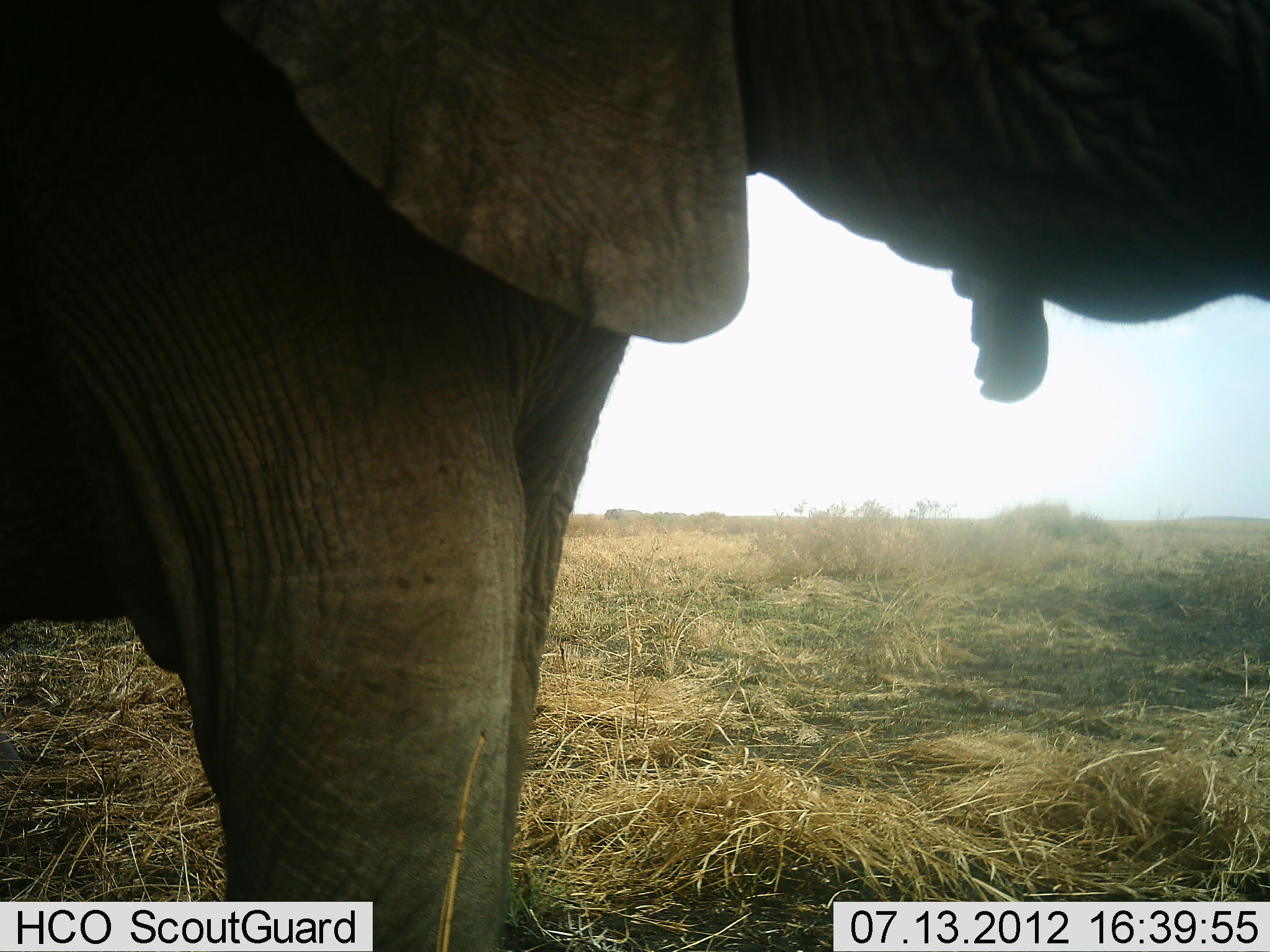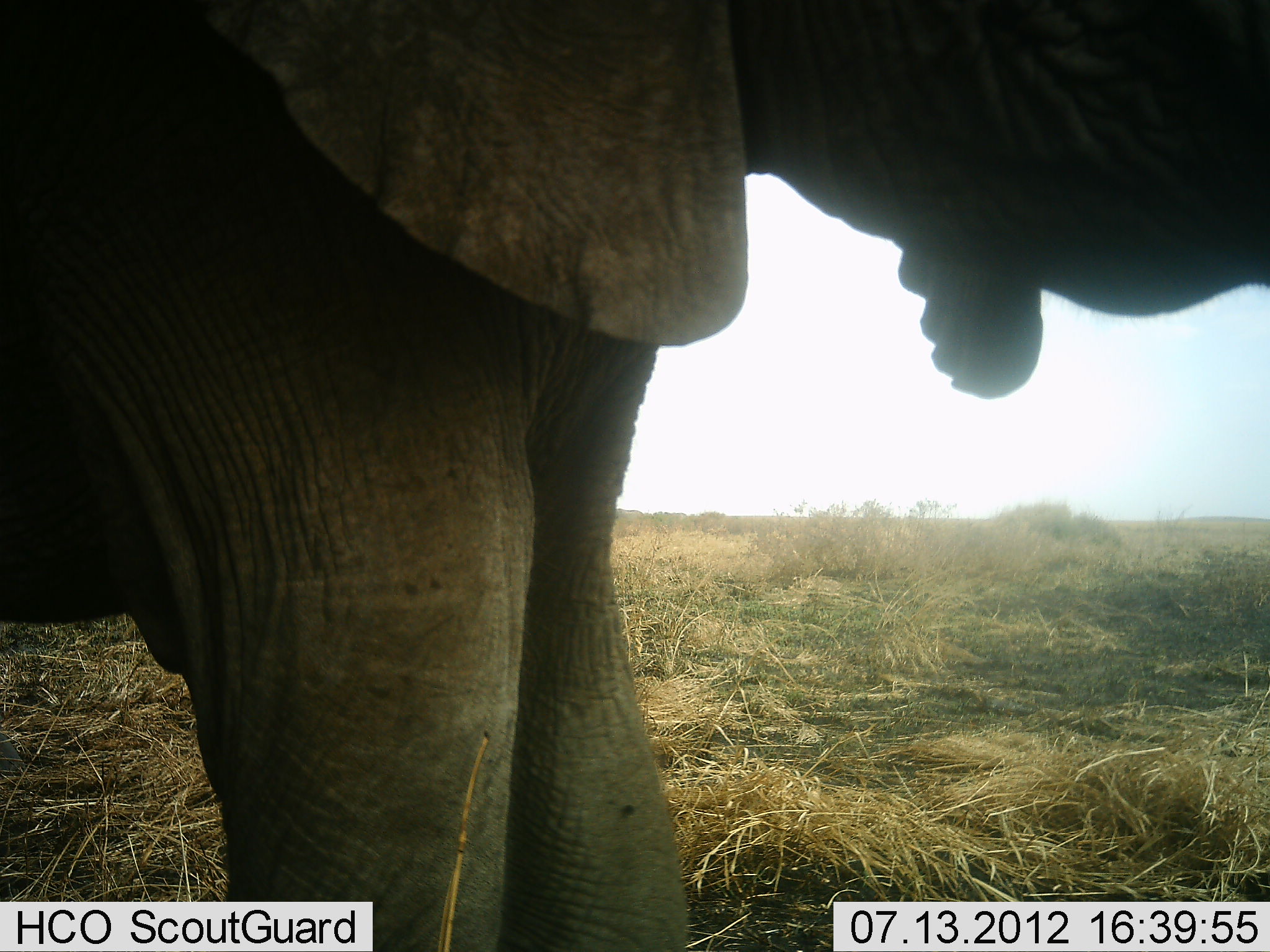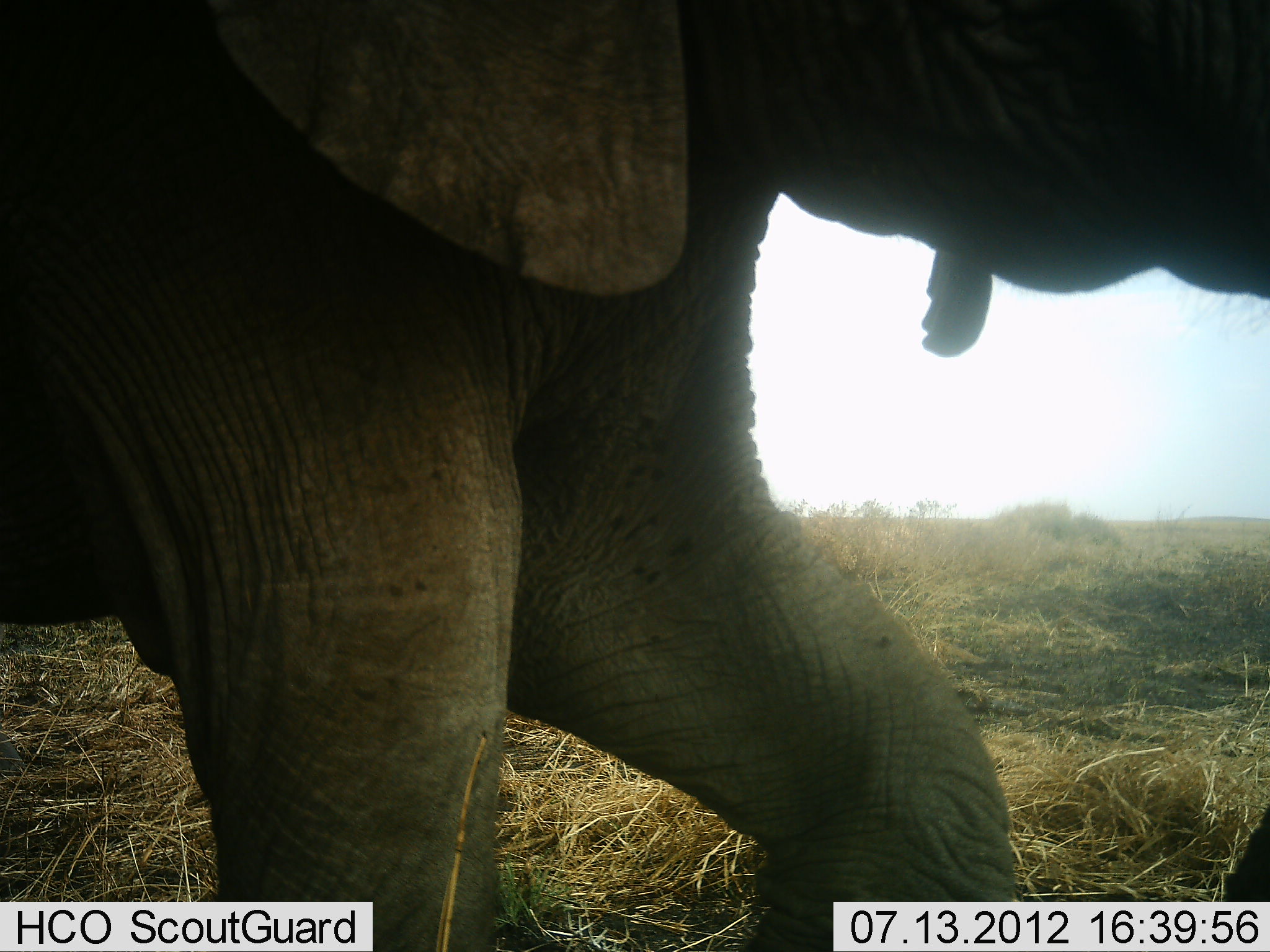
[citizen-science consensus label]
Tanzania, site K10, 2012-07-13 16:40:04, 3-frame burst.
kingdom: Animalia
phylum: Chordata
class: Mammalia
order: Proboscidea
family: Elephantidae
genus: Loxodonta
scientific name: Loxodonta africana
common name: african bush elephant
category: elephant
Elephant (african bush elephant) (Loxodonta africana), count 1. Behavior (volunteer vote fractions): standing 90%, resting 0%, moving 30%, interacting 0%. Young present (vote fraction): 0%. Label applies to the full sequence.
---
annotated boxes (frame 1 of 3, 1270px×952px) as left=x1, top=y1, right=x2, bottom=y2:
animal: left=1, top=1, right=1269, bottom=952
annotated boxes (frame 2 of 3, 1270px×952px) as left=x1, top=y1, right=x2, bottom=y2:
animal: left=1, top=1, right=1270, bottom=952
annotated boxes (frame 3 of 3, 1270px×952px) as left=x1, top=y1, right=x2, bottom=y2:
animal: left=0, top=0, right=1269, bottom=951